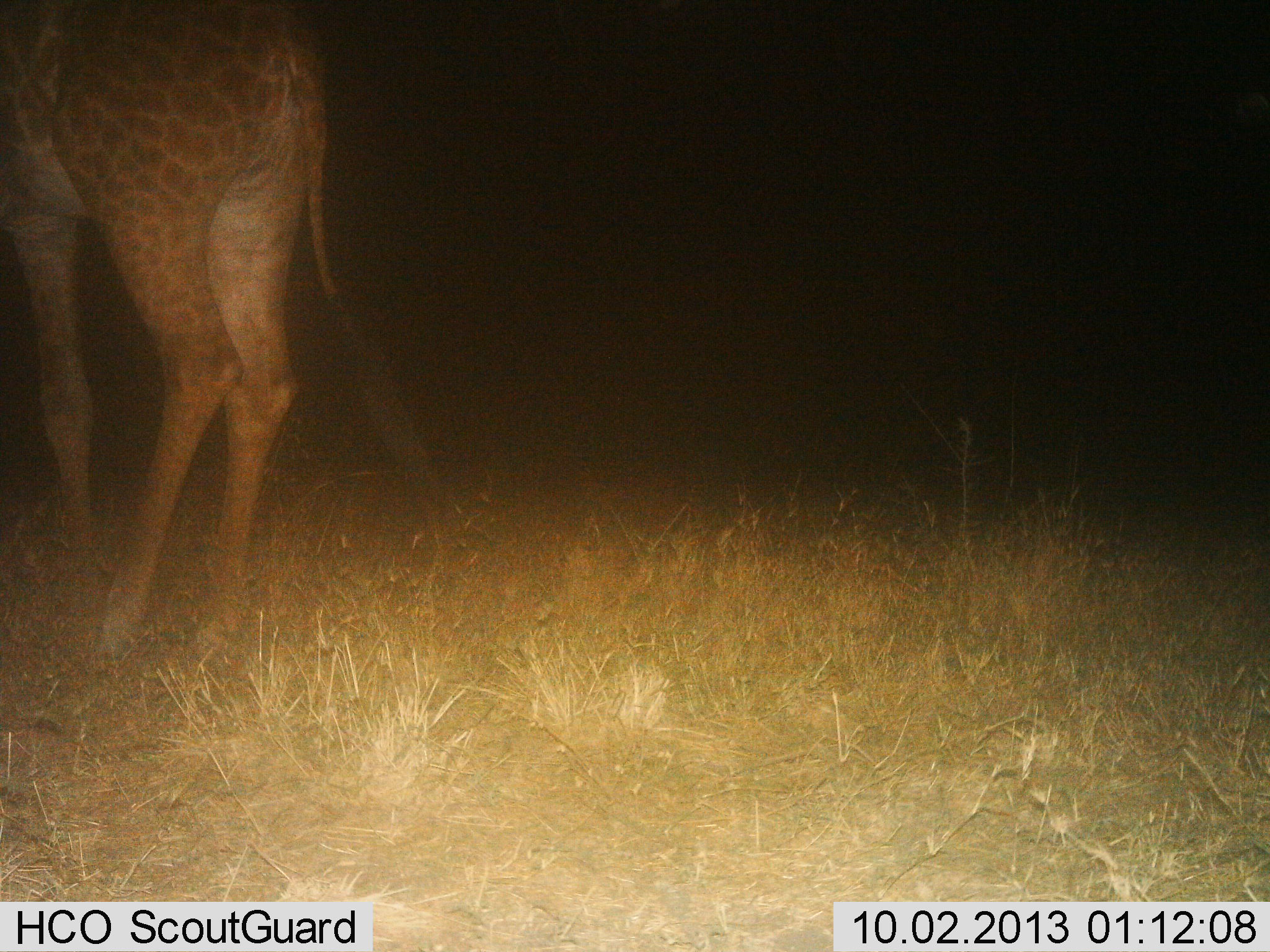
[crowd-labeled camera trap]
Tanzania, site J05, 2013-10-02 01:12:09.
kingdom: Animalia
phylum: Chordata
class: Mammalia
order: Artiodactyla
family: Giraffidae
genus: Giraffa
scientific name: Giraffa camelopardalis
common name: giraffe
Giraffe (Giraffa camelopardalis), count 1. Behavior (volunteer vote fractions): standing 65%, resting 4%, moving 35%, interacting 0%. Young present (vote fraction): 0%. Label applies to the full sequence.